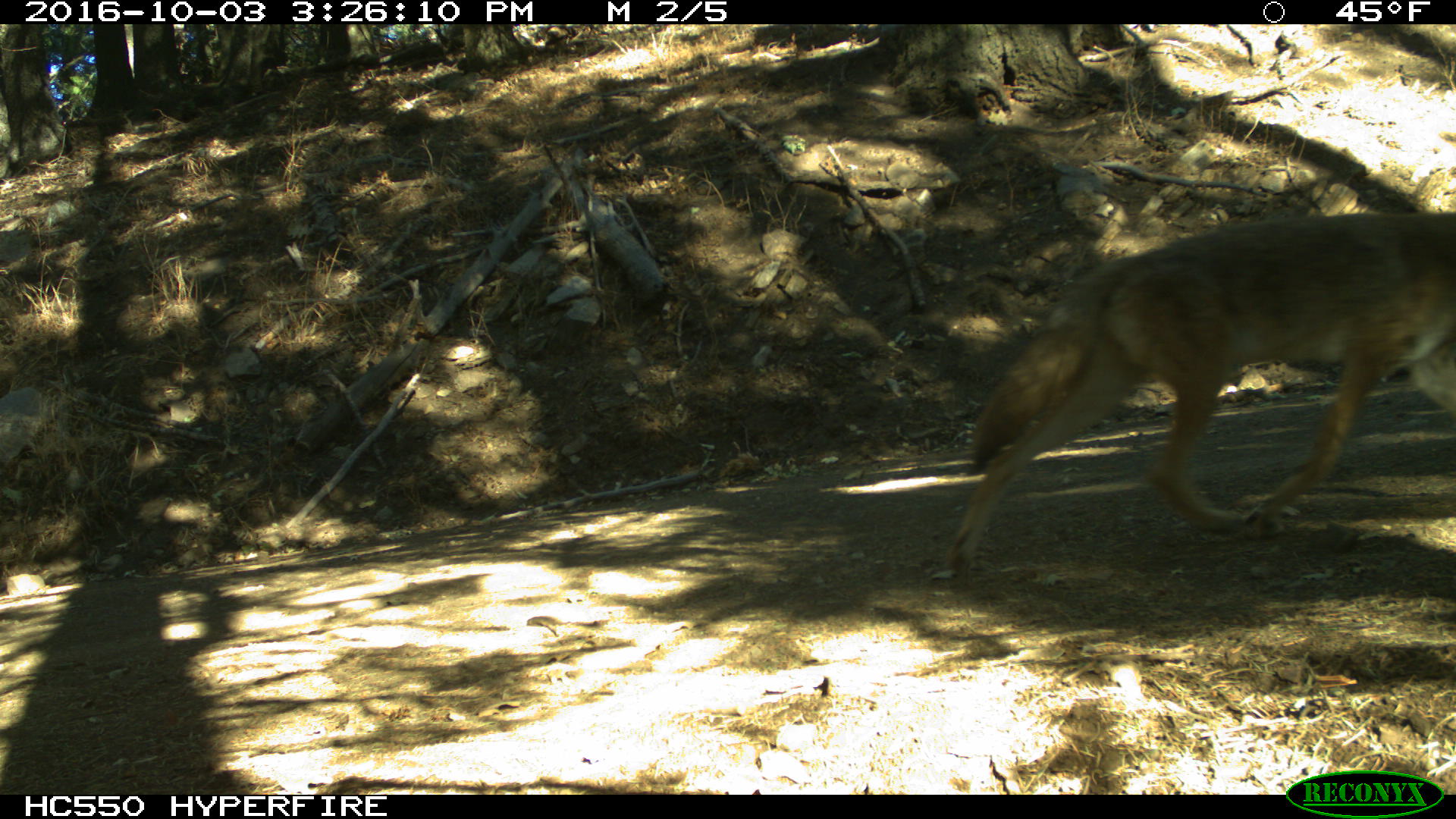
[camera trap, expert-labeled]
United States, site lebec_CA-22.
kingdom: Animalia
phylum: Chordata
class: Mammalia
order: Carnivora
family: Canidae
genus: Canis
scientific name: Canis latrans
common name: coyote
Canis latrans (coyote).